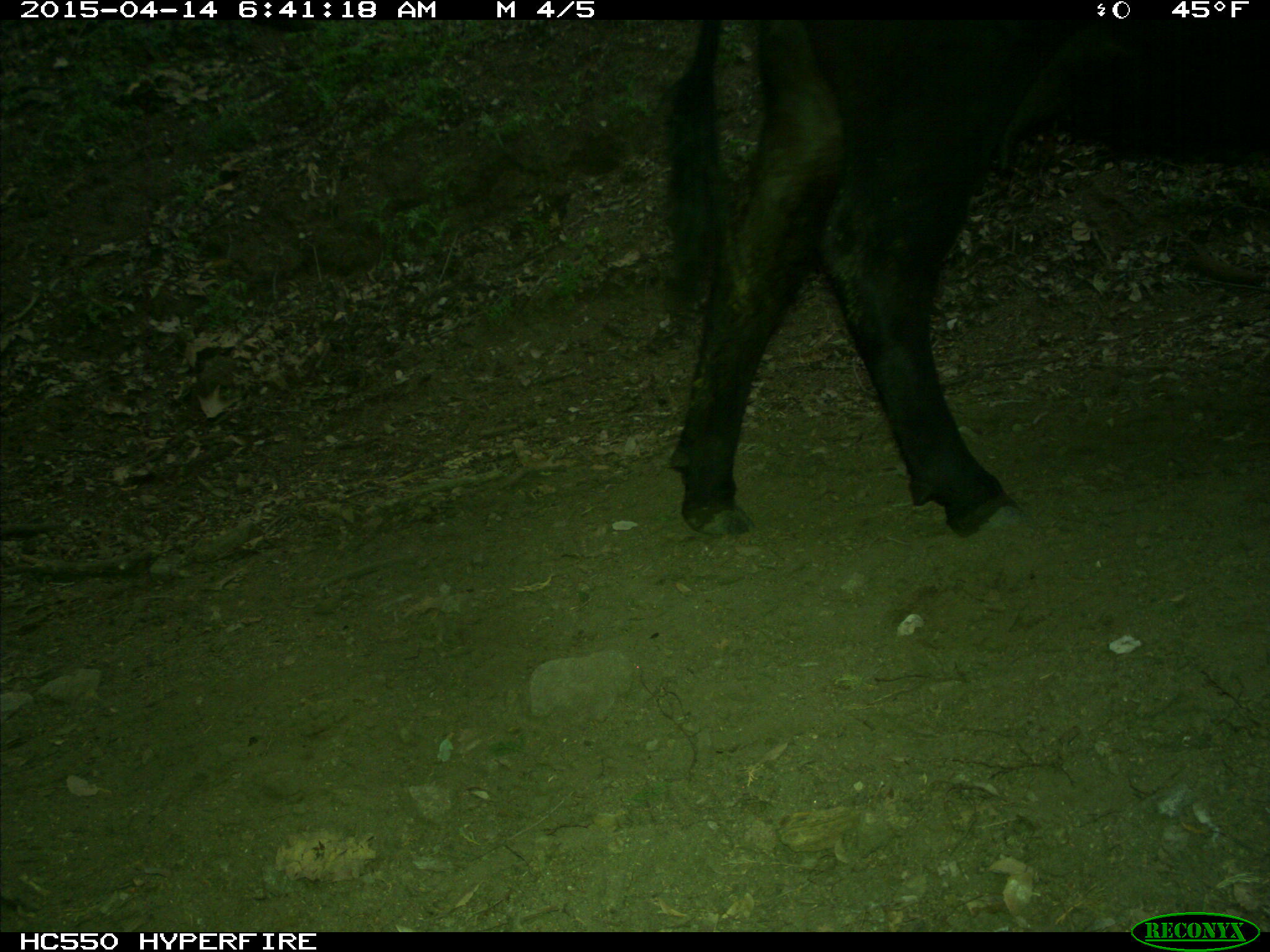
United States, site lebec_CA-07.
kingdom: Animalia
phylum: Chordata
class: Mammalia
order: Artiodactyla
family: Bovidae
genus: Bos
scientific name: Bos taurus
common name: domestic cow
Bos taurus (domestic cow).